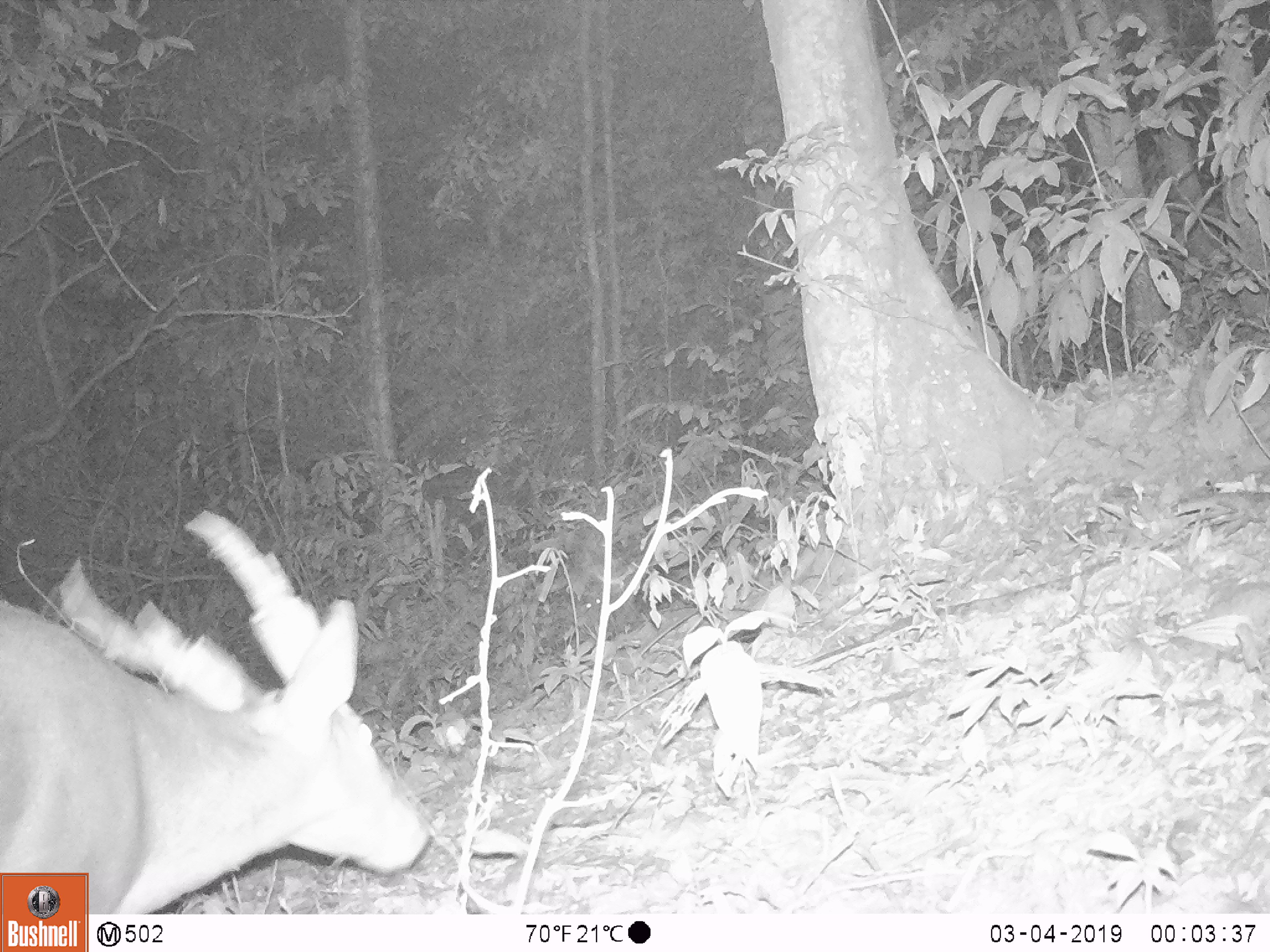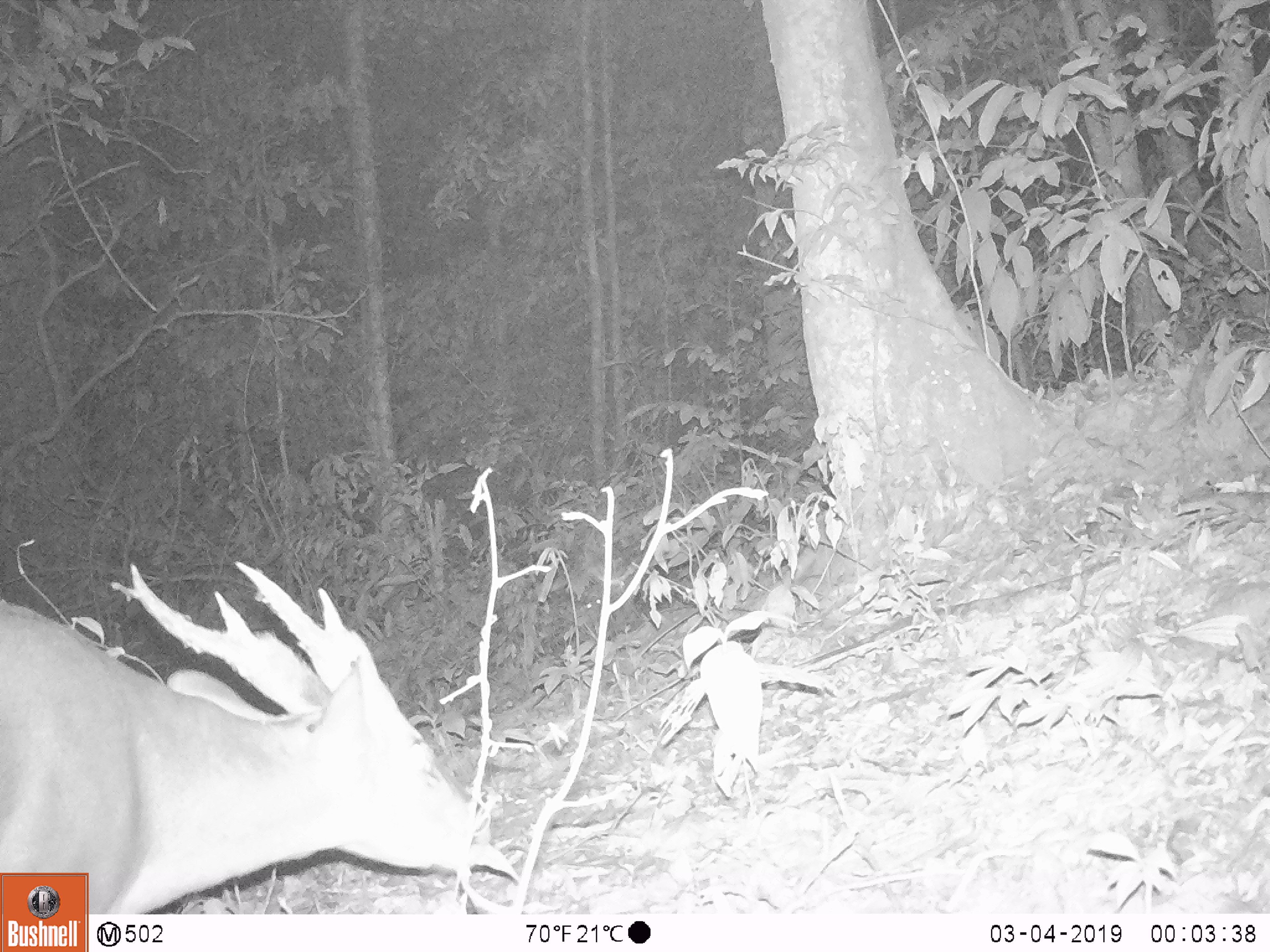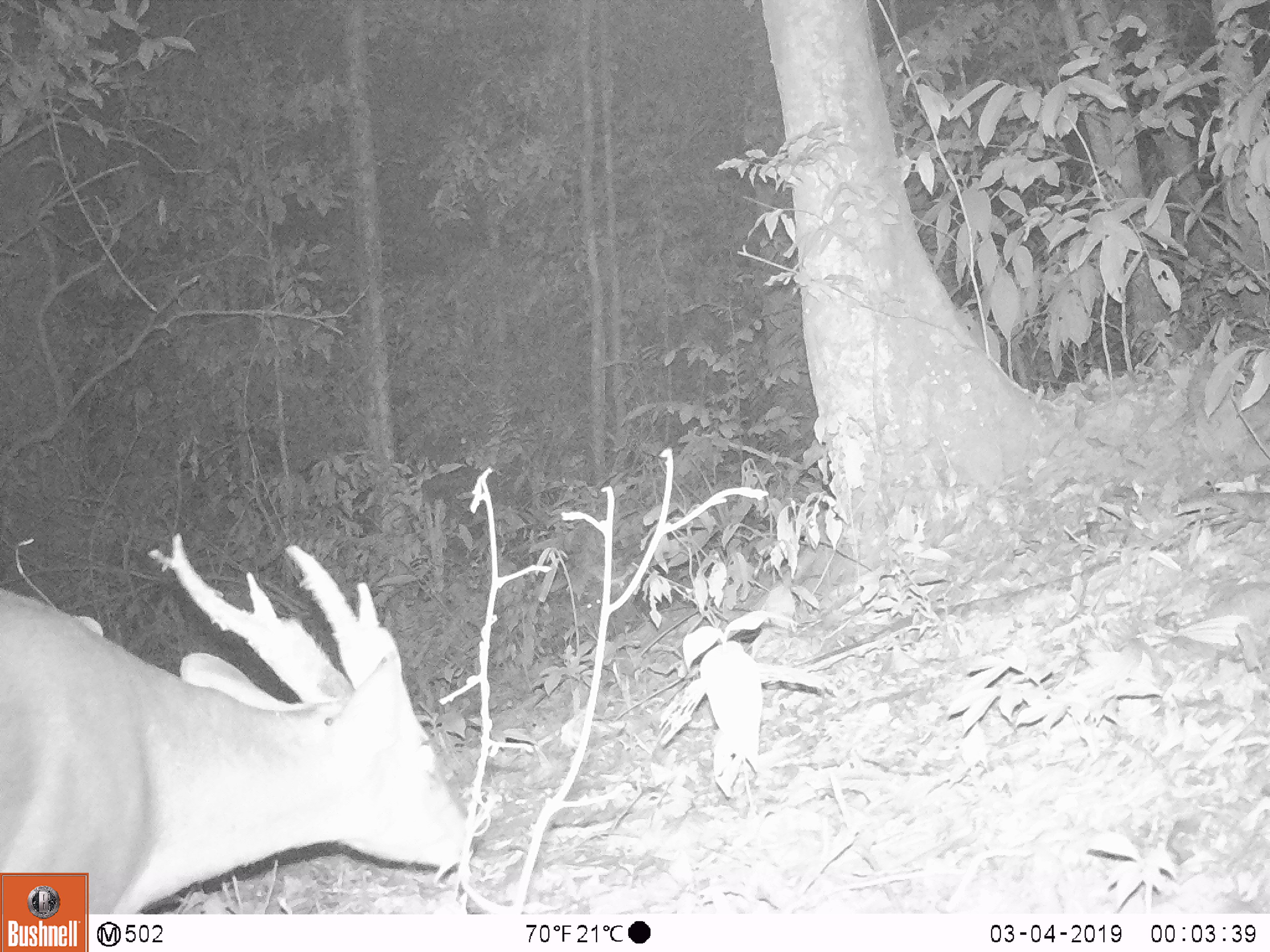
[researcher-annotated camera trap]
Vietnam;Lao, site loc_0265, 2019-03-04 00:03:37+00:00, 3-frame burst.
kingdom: Animalia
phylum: Chordata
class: Mammalia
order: Artiodactyla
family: Cervidae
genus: Muntiacus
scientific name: Muntiacus vuquangensis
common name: large-antlered muntjac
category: large antlered muntjac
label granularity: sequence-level